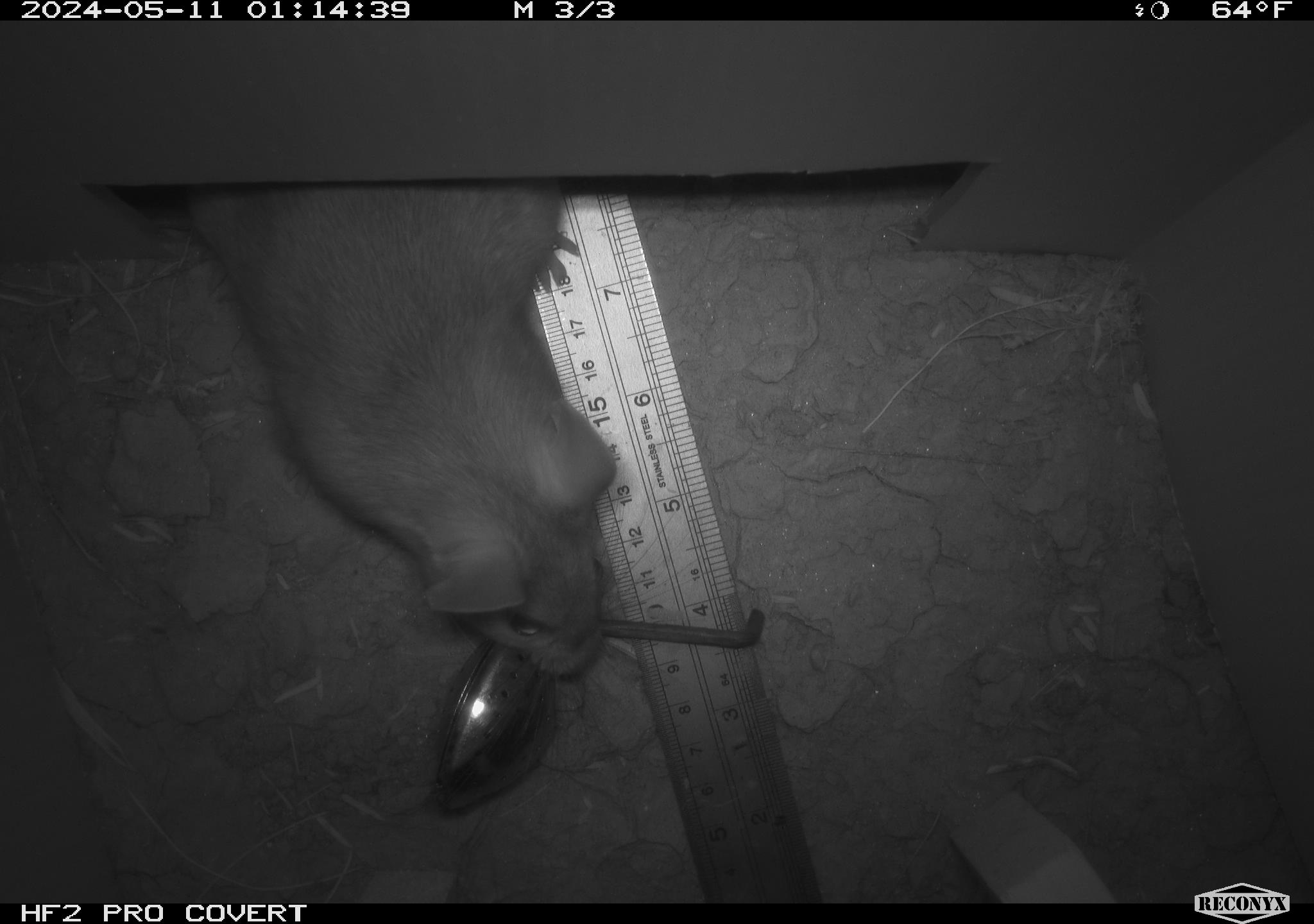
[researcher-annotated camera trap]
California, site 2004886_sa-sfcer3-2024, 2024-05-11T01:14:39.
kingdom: Animalia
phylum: Chordata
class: Mammalia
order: Rodentia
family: Cricetidae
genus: Neotoma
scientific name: Neotoma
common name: pack rat or woodrat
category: neotoma species